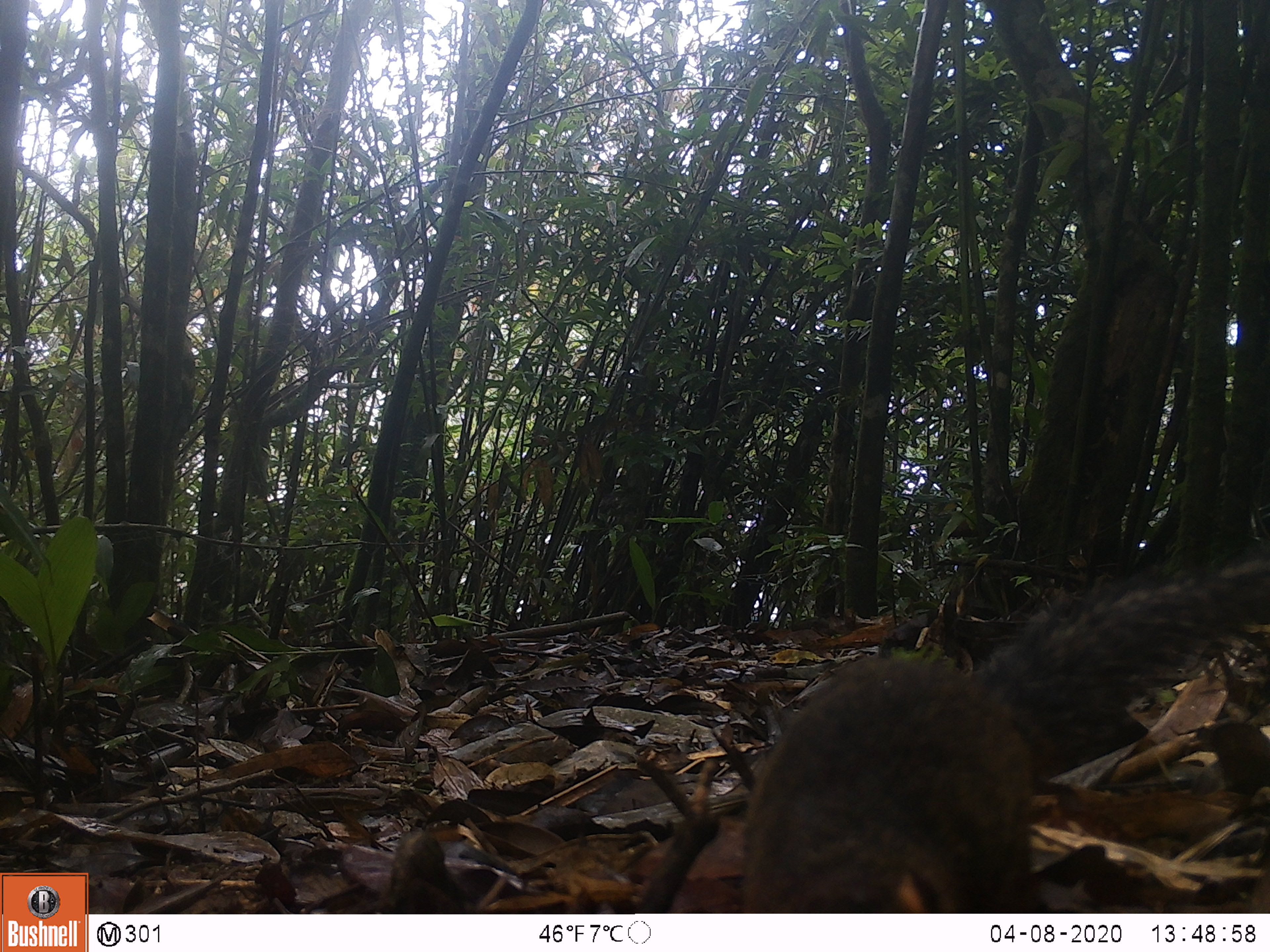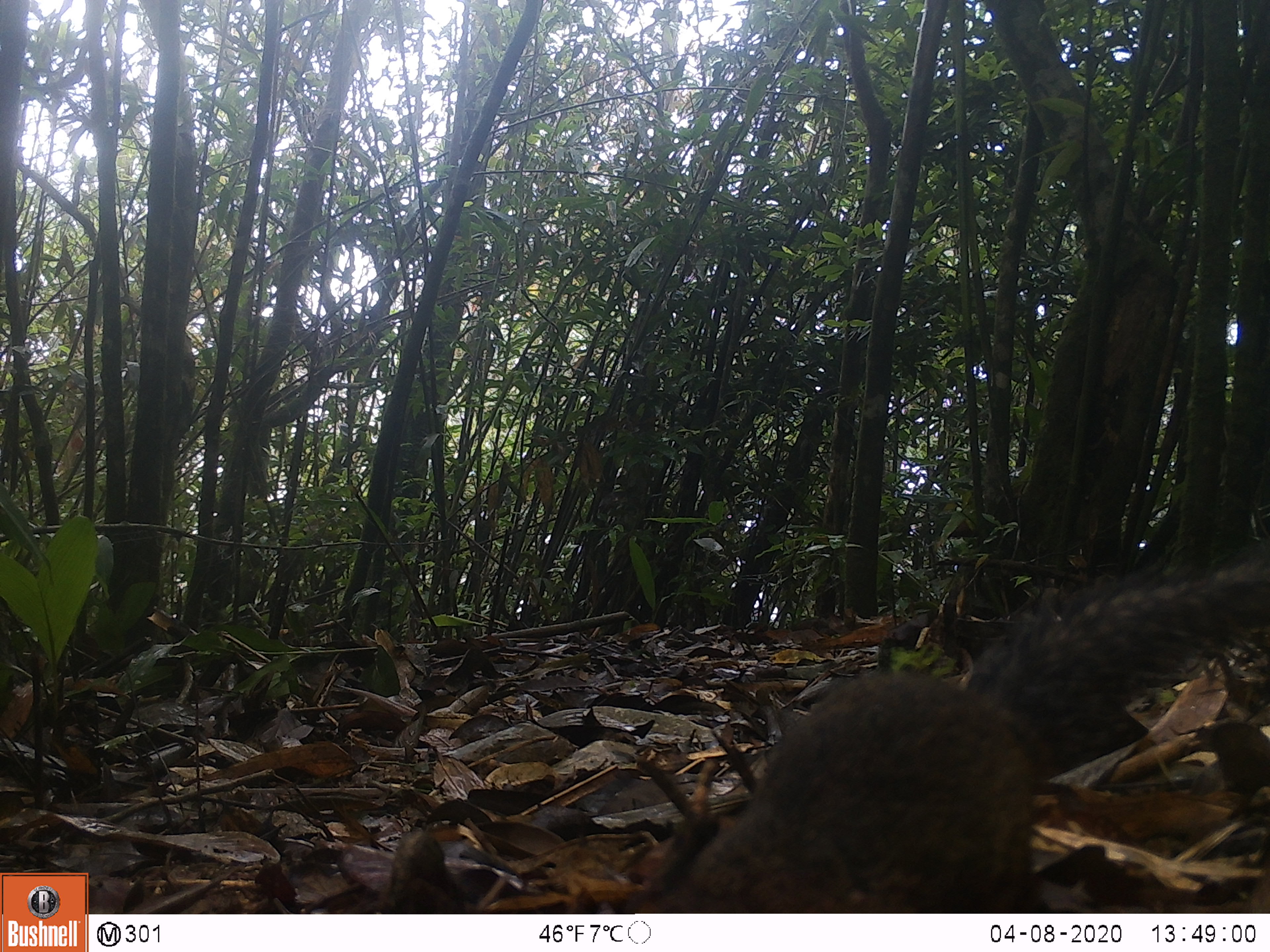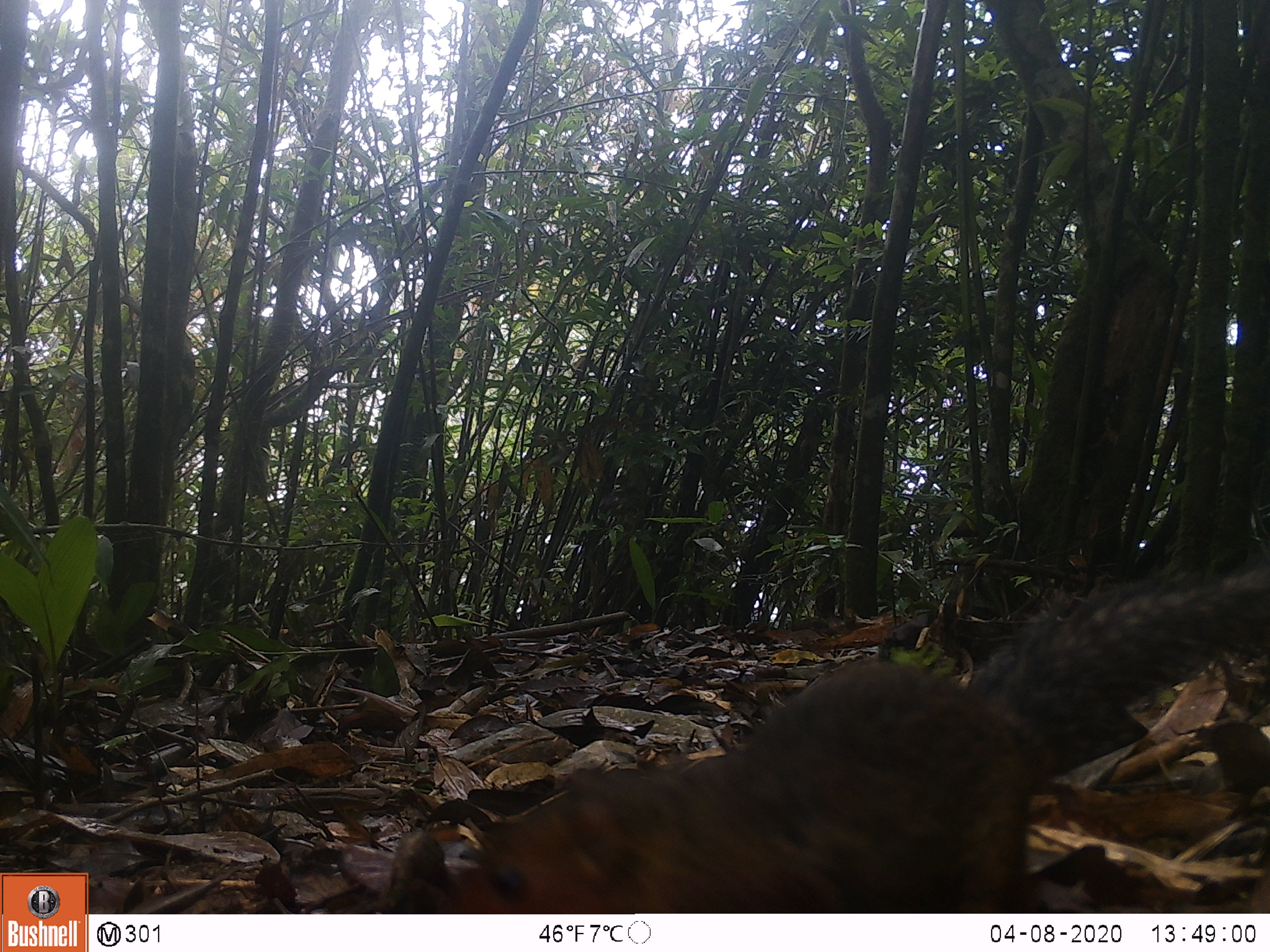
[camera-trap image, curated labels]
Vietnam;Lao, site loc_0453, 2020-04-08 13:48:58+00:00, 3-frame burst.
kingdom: Animalia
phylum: Chordata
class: Mammalia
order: Rodentia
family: Sciuridae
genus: Dremomys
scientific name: Dremomys rufigenis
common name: red-cheeked squirrel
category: red cheeked squirrel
Red cheeked squirrel (red-cheeked squirrel) (Dremomys rufigenis). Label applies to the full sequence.